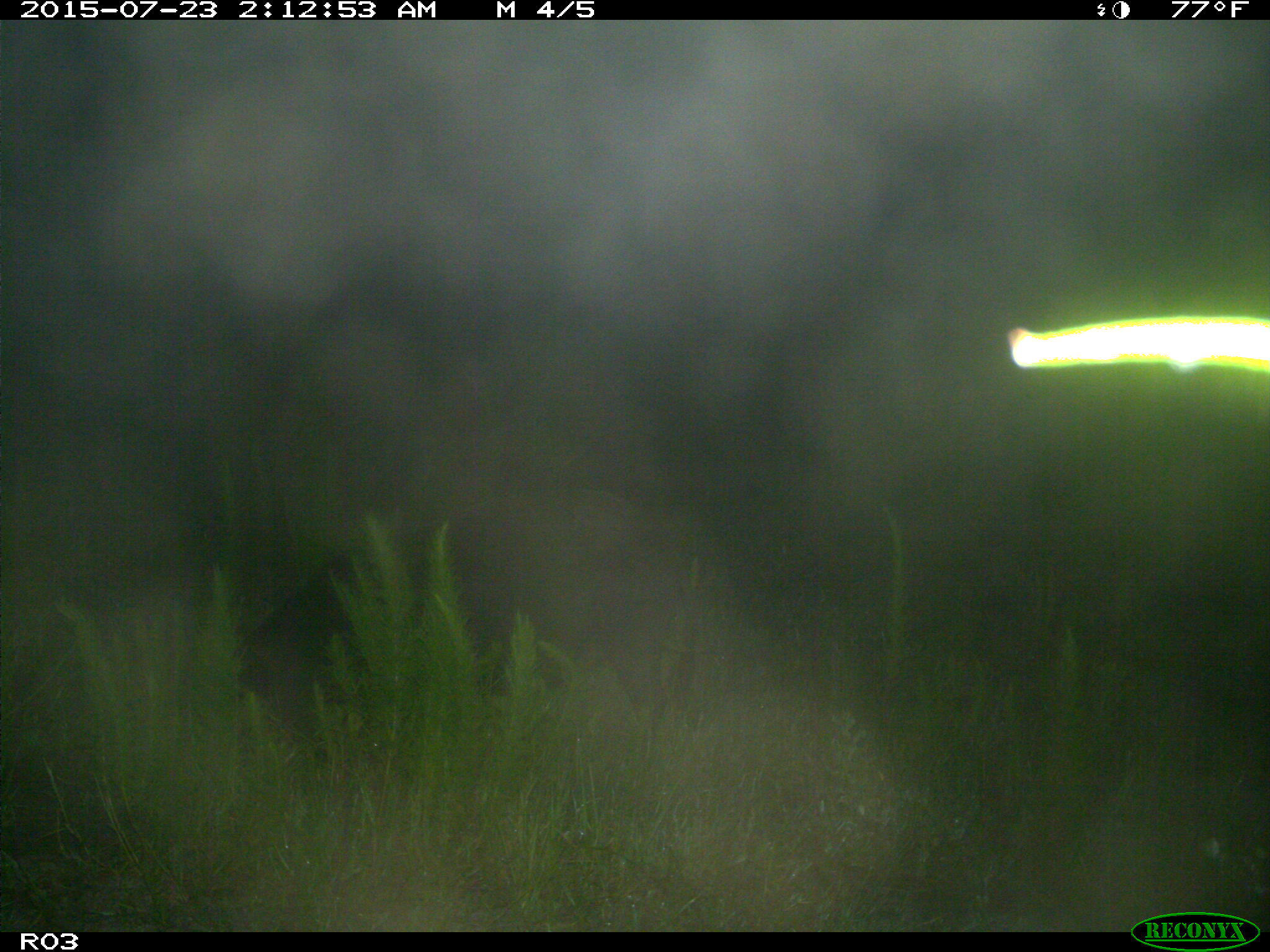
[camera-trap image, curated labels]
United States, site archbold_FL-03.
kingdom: Animalia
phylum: Chordata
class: Mammalia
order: Artiodactyla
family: Suidae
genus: Sus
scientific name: Sus scrofa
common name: wild boar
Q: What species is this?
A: Sus scrofa (wild boar).